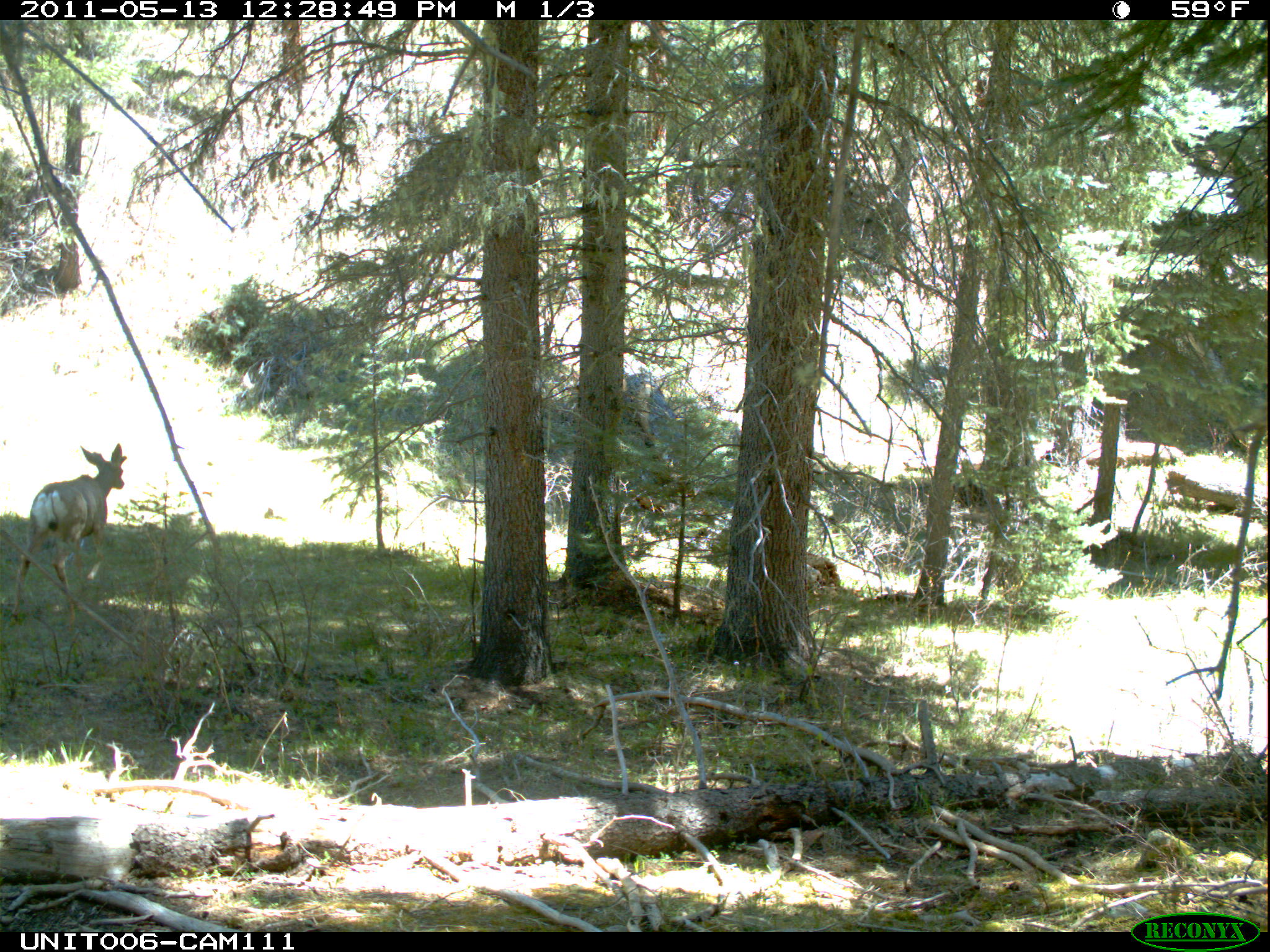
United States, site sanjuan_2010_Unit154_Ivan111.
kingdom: Animalia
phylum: Chordata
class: Mammalia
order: Artiodactyla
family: Cervidae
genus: Odocoileus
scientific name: Odocoileus hemionus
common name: mule deer